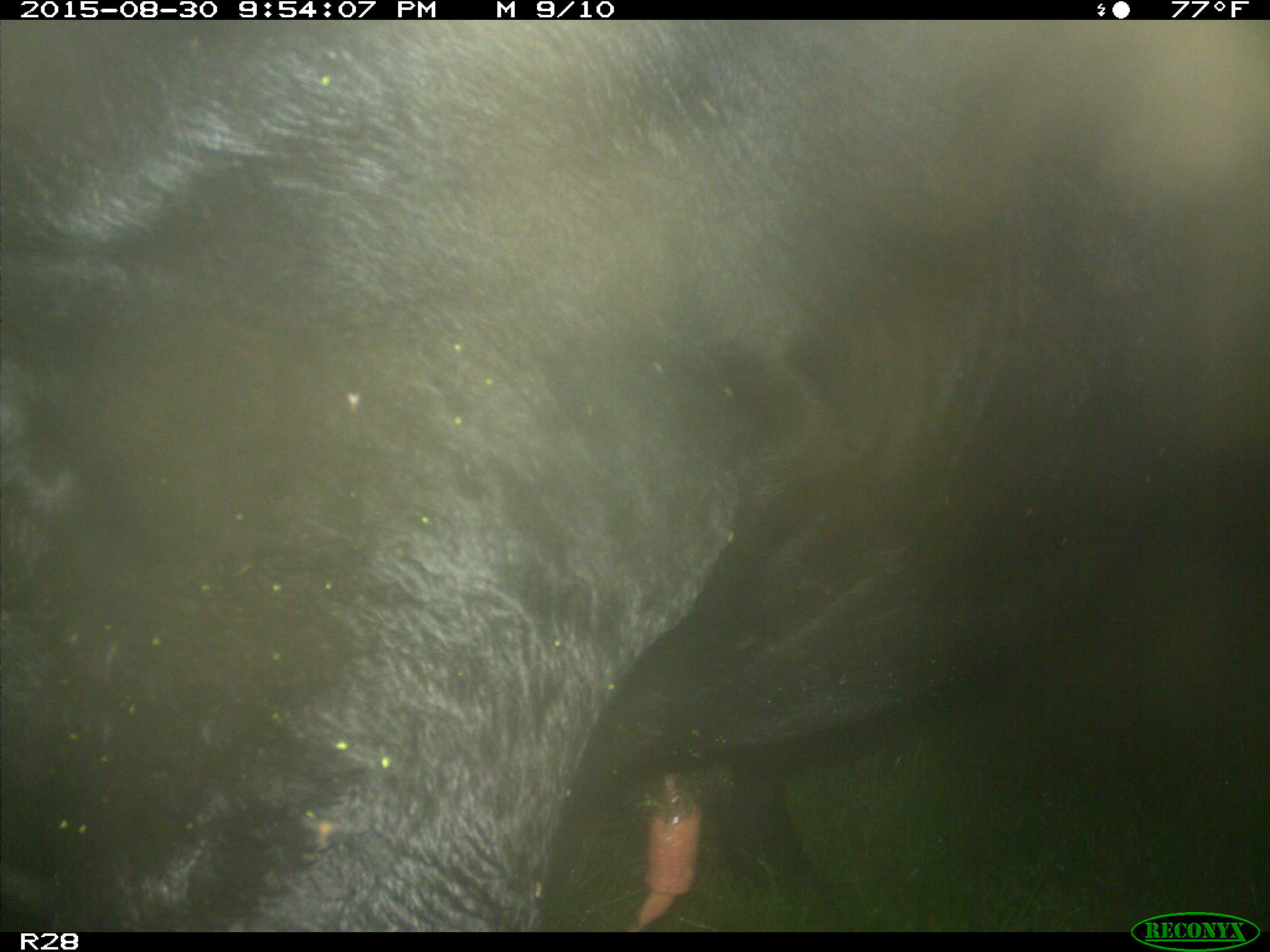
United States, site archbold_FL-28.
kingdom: Animalia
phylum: Chordata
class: Mammalia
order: Artiodactyla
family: Bovidae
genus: Bos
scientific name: Bos taurus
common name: domestic cow